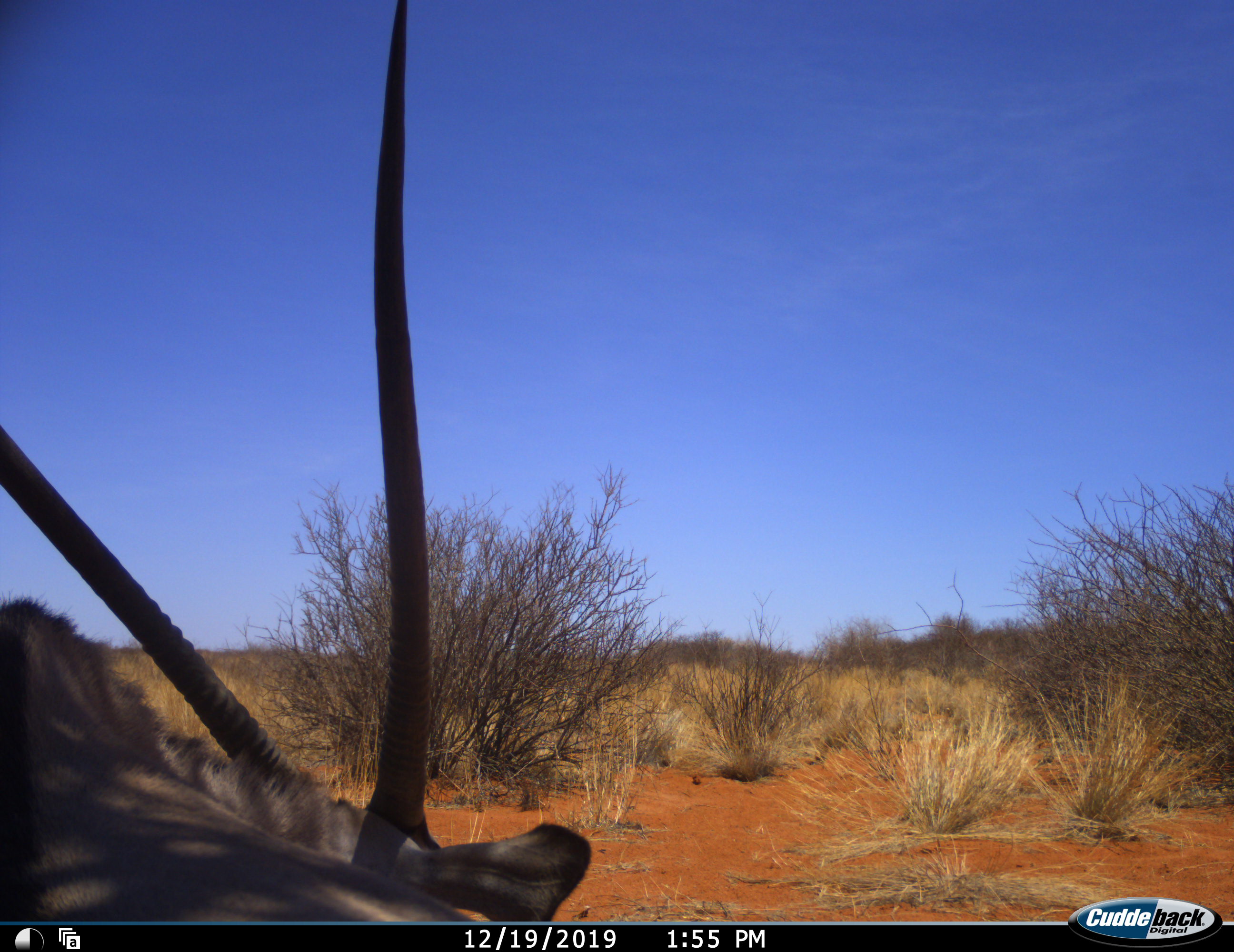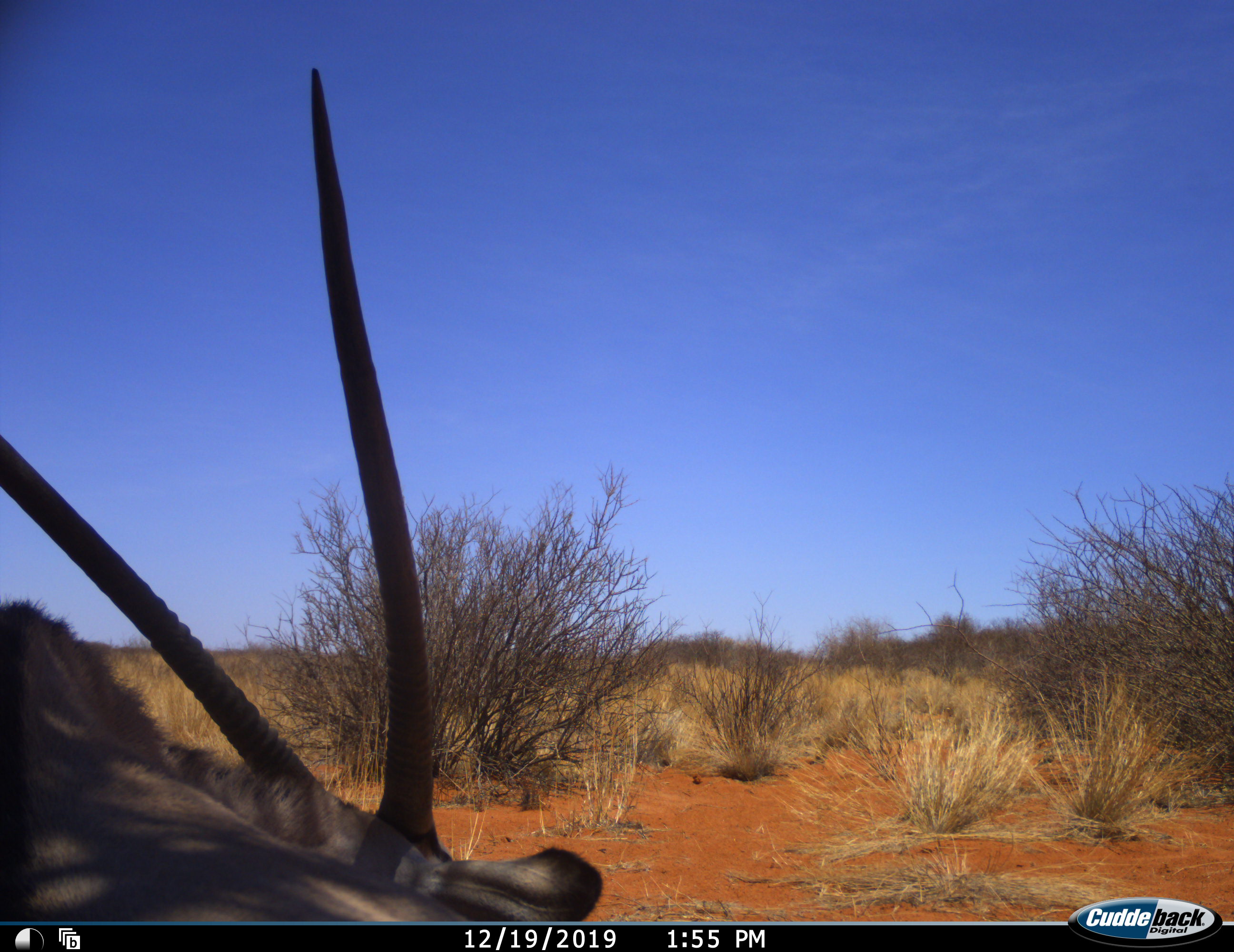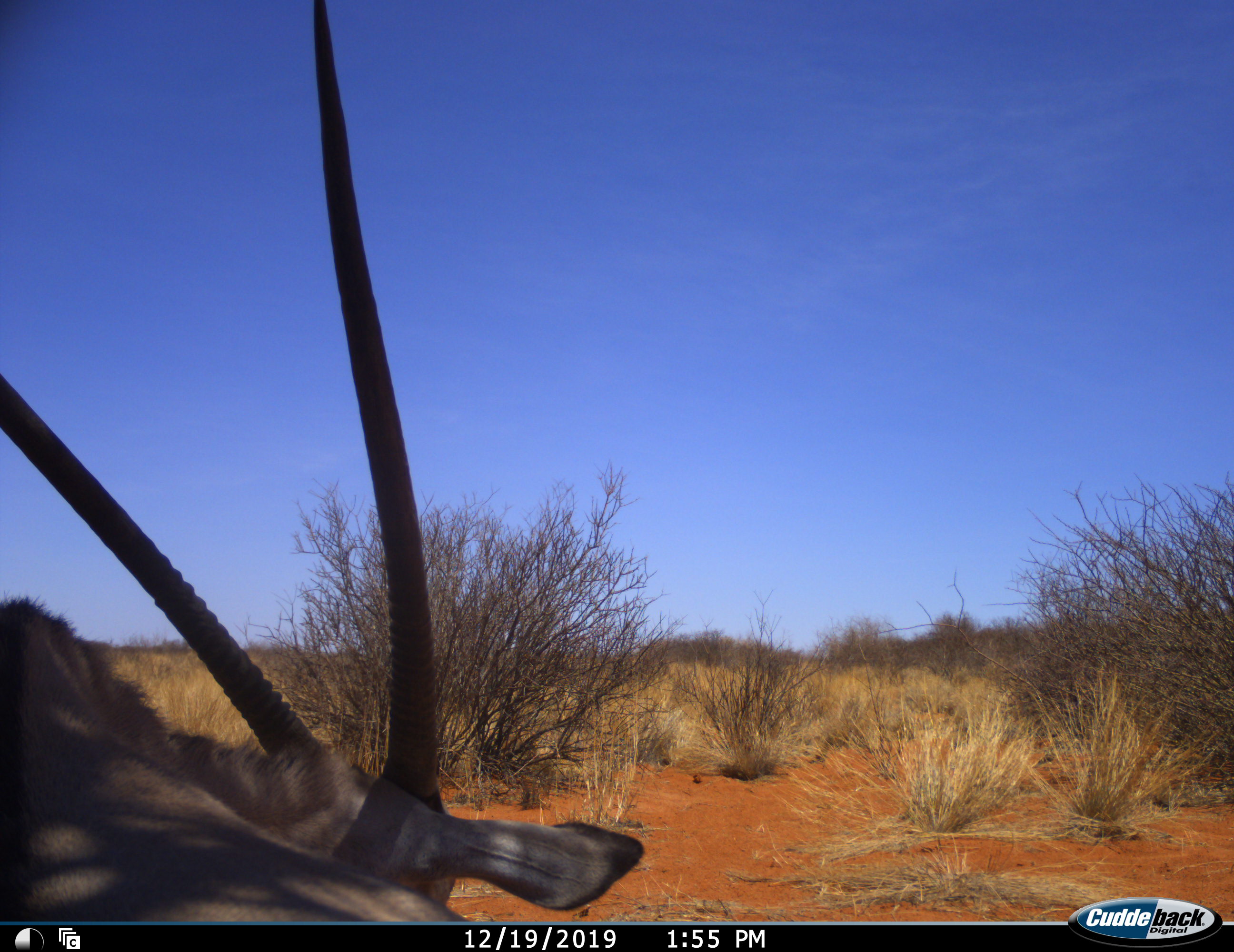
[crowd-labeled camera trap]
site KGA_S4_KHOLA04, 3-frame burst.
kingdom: Animalia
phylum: Chordata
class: Mammalia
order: Artiodactyla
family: Bovidae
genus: Oryx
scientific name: Oryx gazella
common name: gemsbok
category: oryx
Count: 1.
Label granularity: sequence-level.